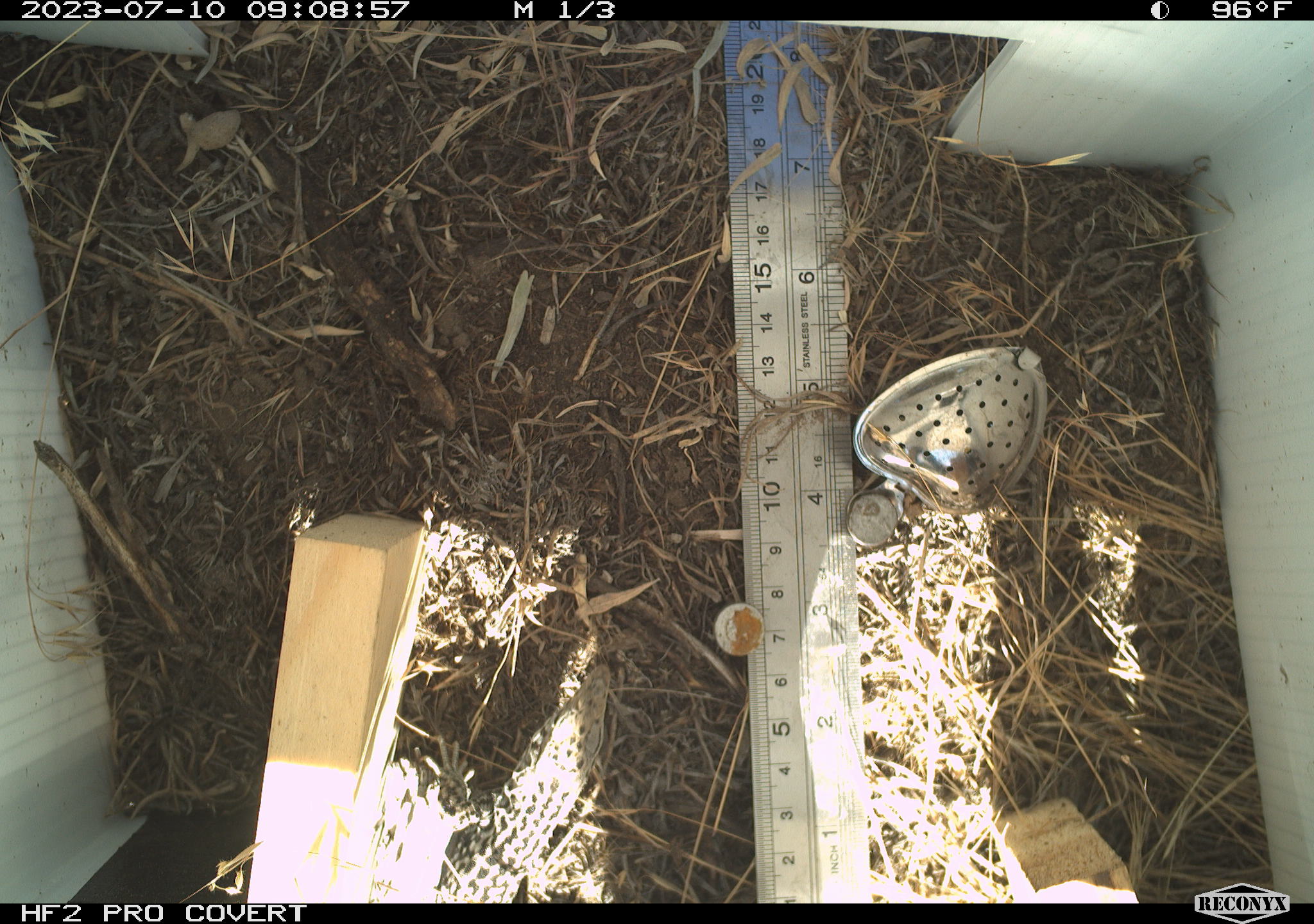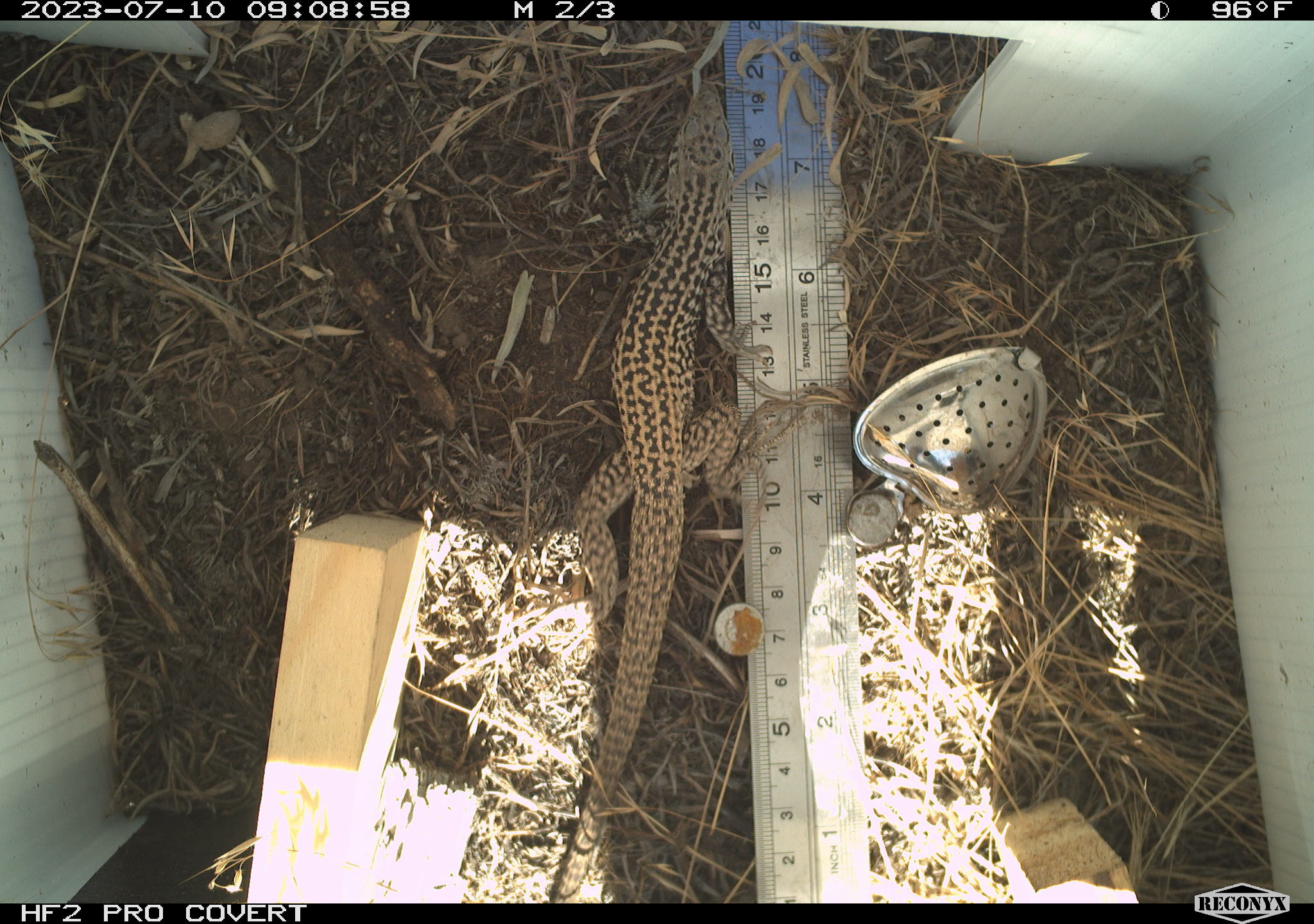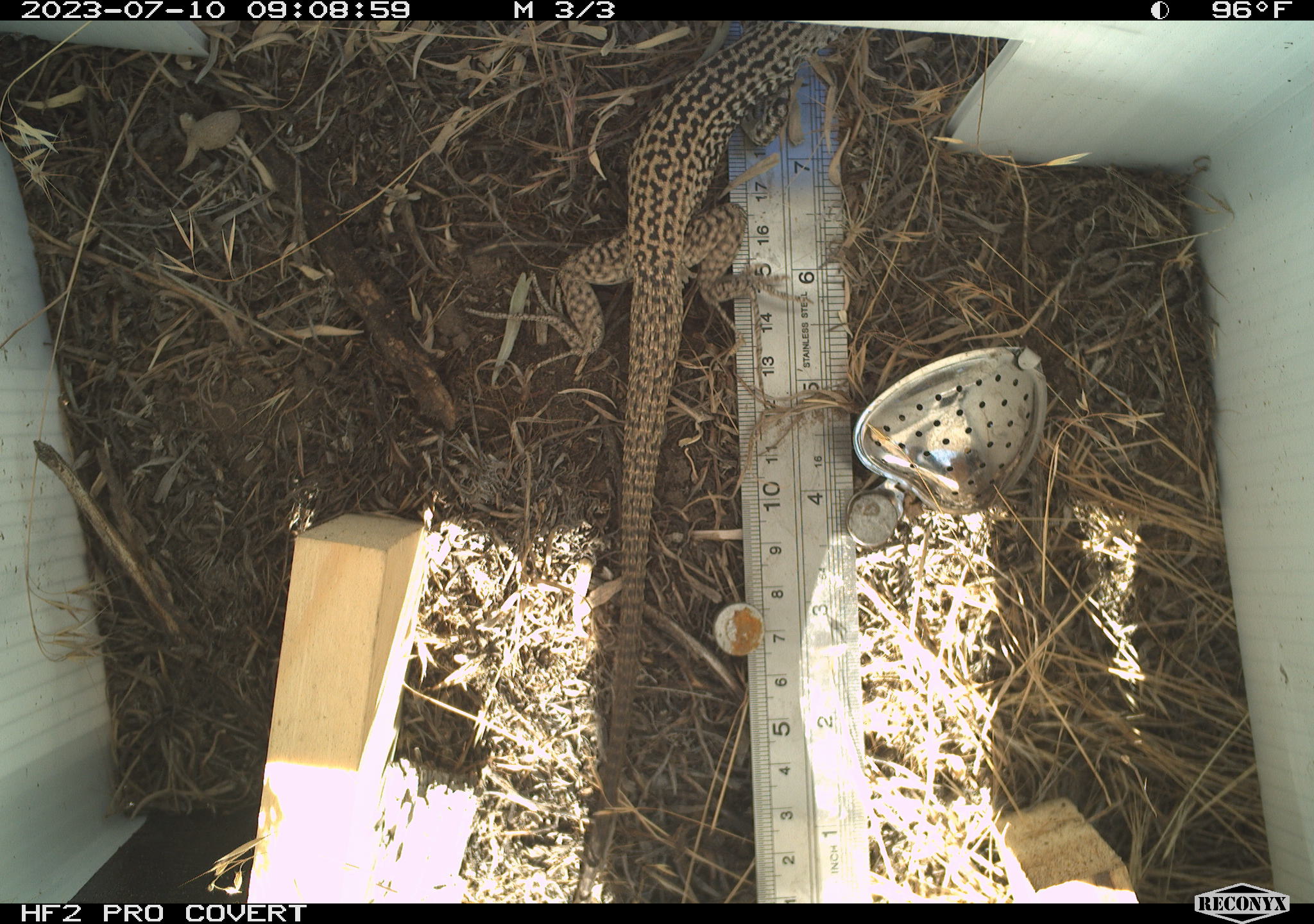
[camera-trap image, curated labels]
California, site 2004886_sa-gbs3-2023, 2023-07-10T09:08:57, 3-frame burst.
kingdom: Animalia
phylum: Chordata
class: Reptilia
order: Squamata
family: Teiidae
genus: Aspidoscelis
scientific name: Aspidoscelis tigris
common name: western whiptail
Western whiptail (Aspidoscelis tigris).